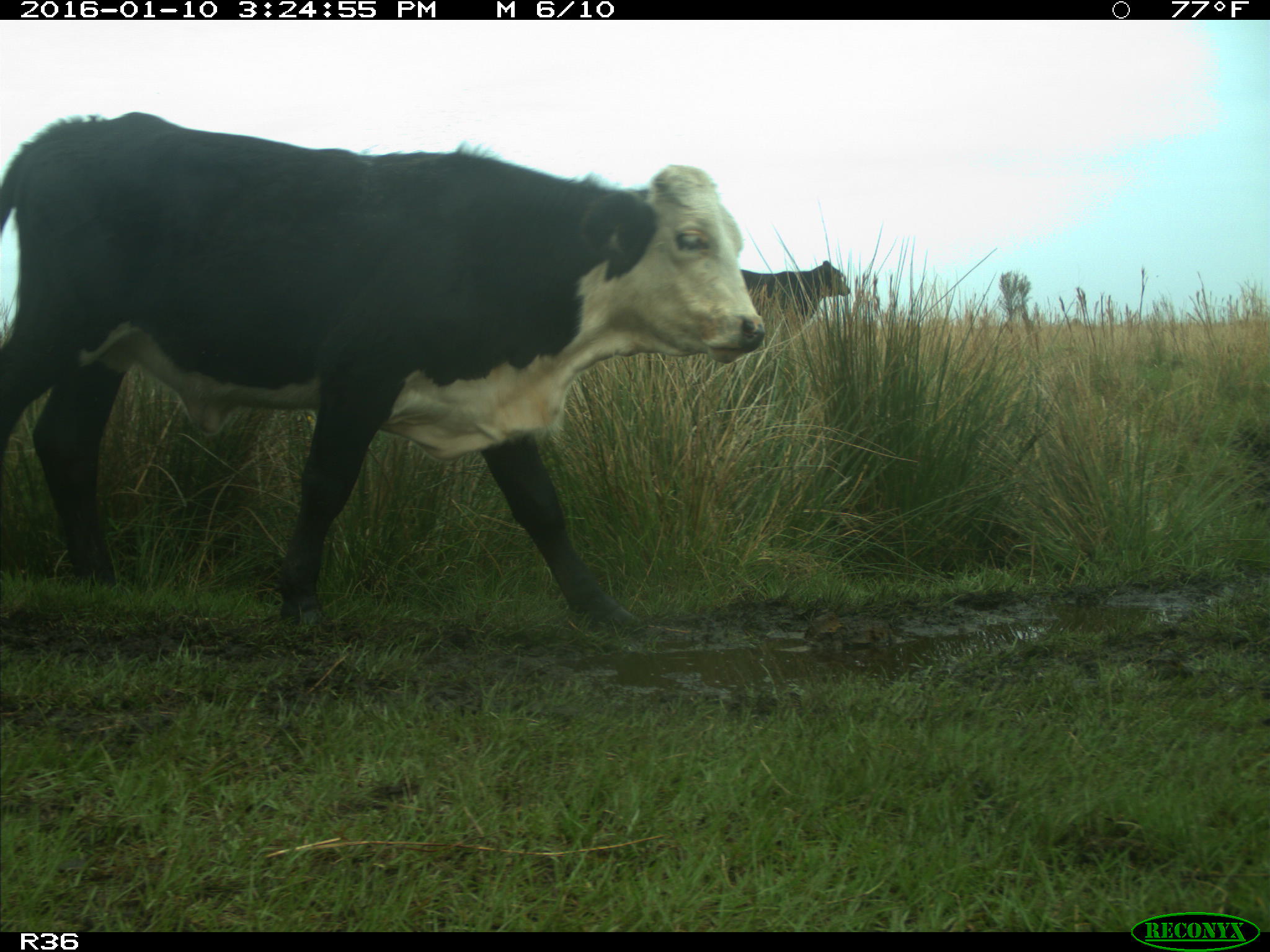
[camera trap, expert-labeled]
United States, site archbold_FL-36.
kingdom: Animalia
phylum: Chordata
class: Mammalia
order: Artiodactyla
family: Bovidae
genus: Bos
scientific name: Bos taurus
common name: domestic cow